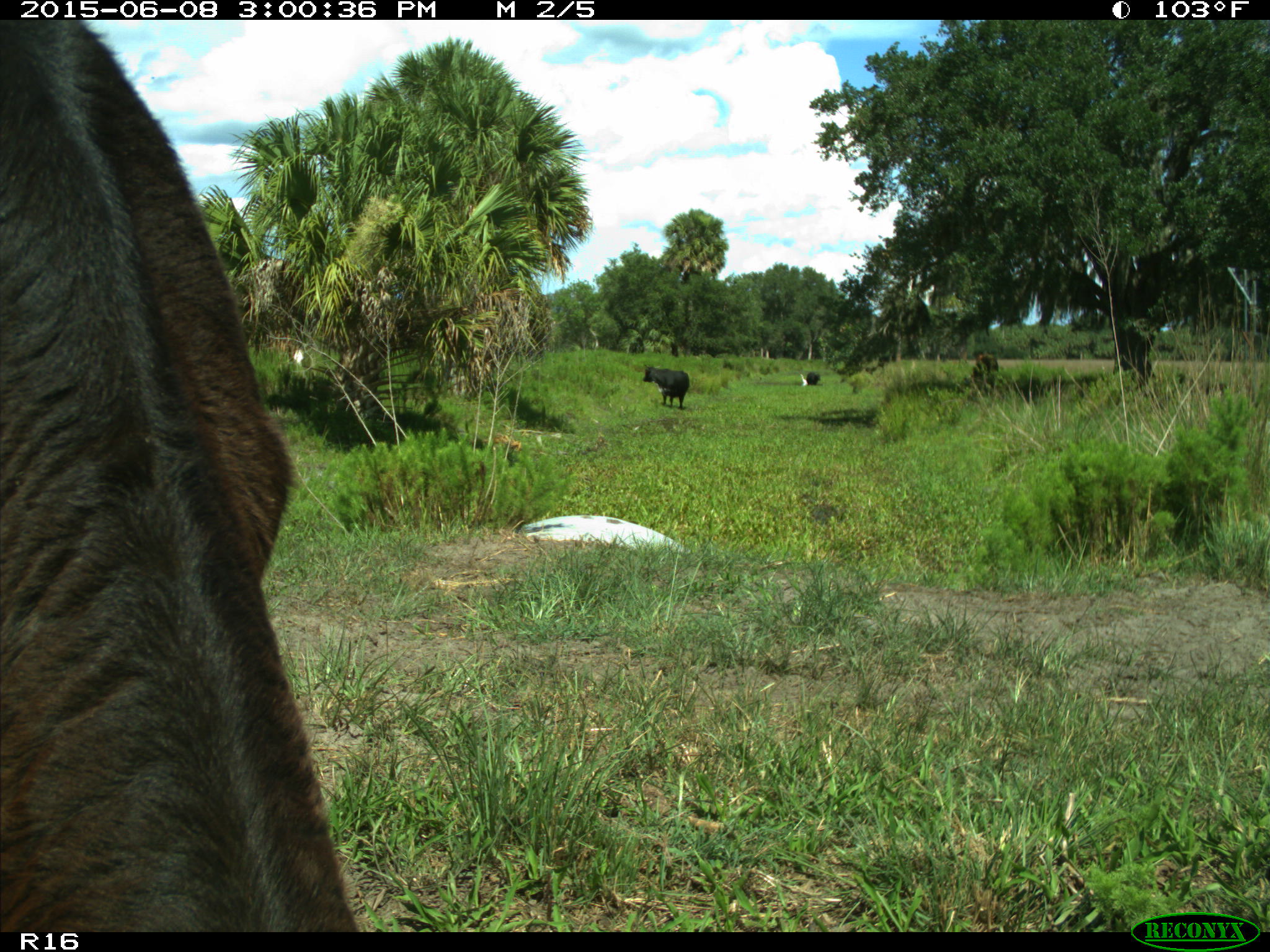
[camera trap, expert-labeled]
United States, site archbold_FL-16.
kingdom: Animalia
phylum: Chordata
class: Mammalia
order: Artiodactyla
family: Bovidae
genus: Bos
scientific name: Bos taurus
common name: domestic cow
Bos taurus (domestic cow).